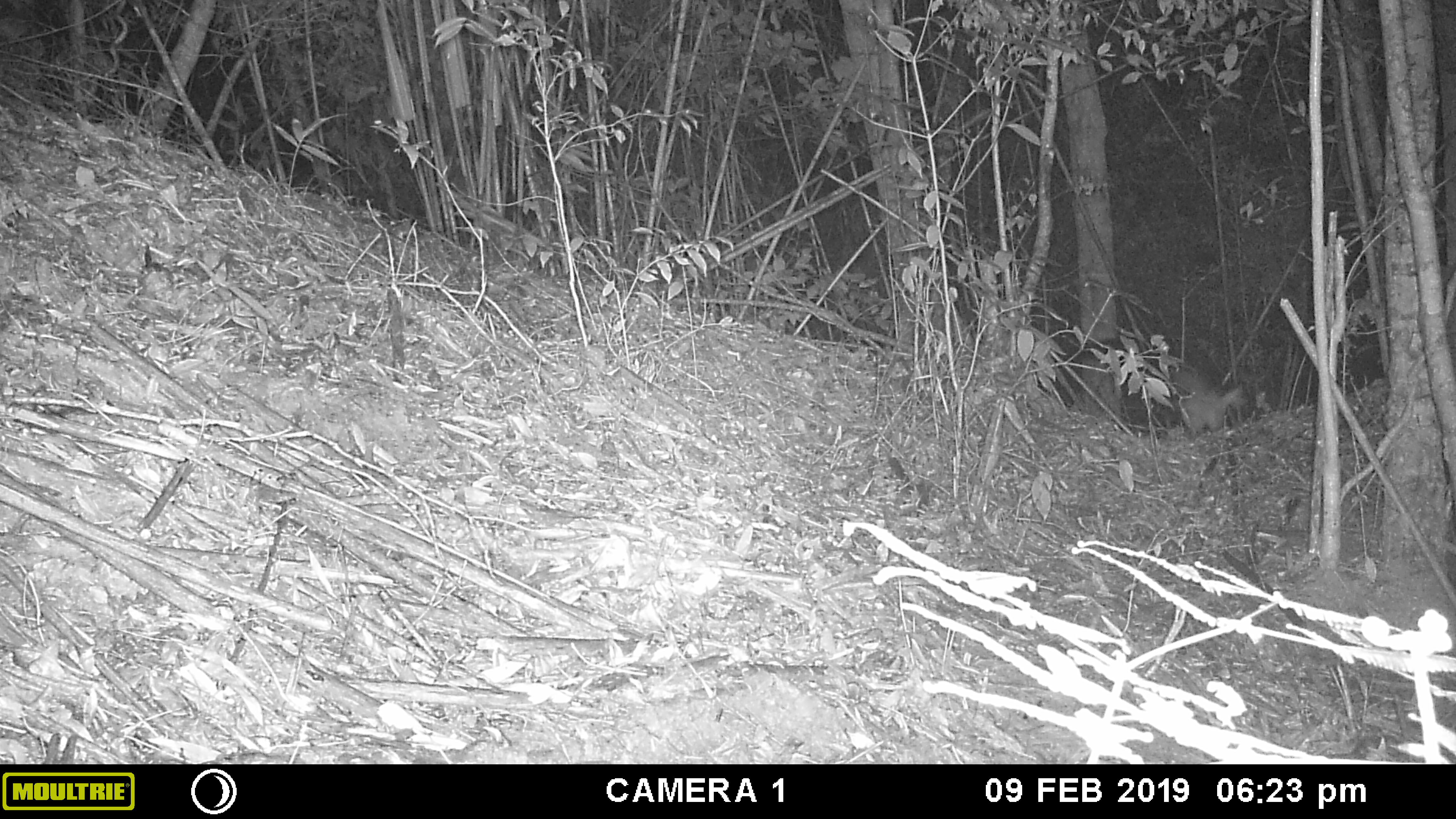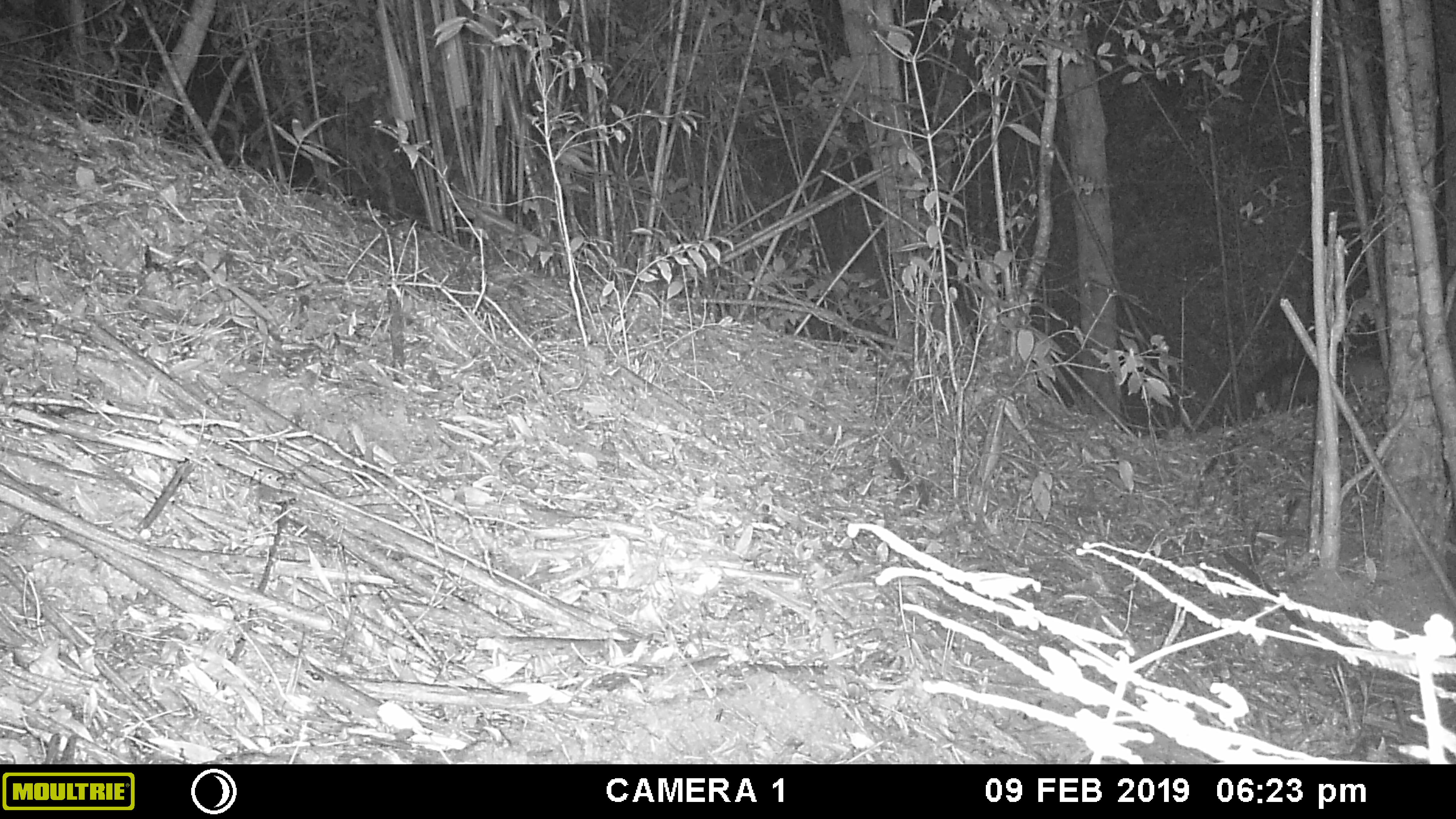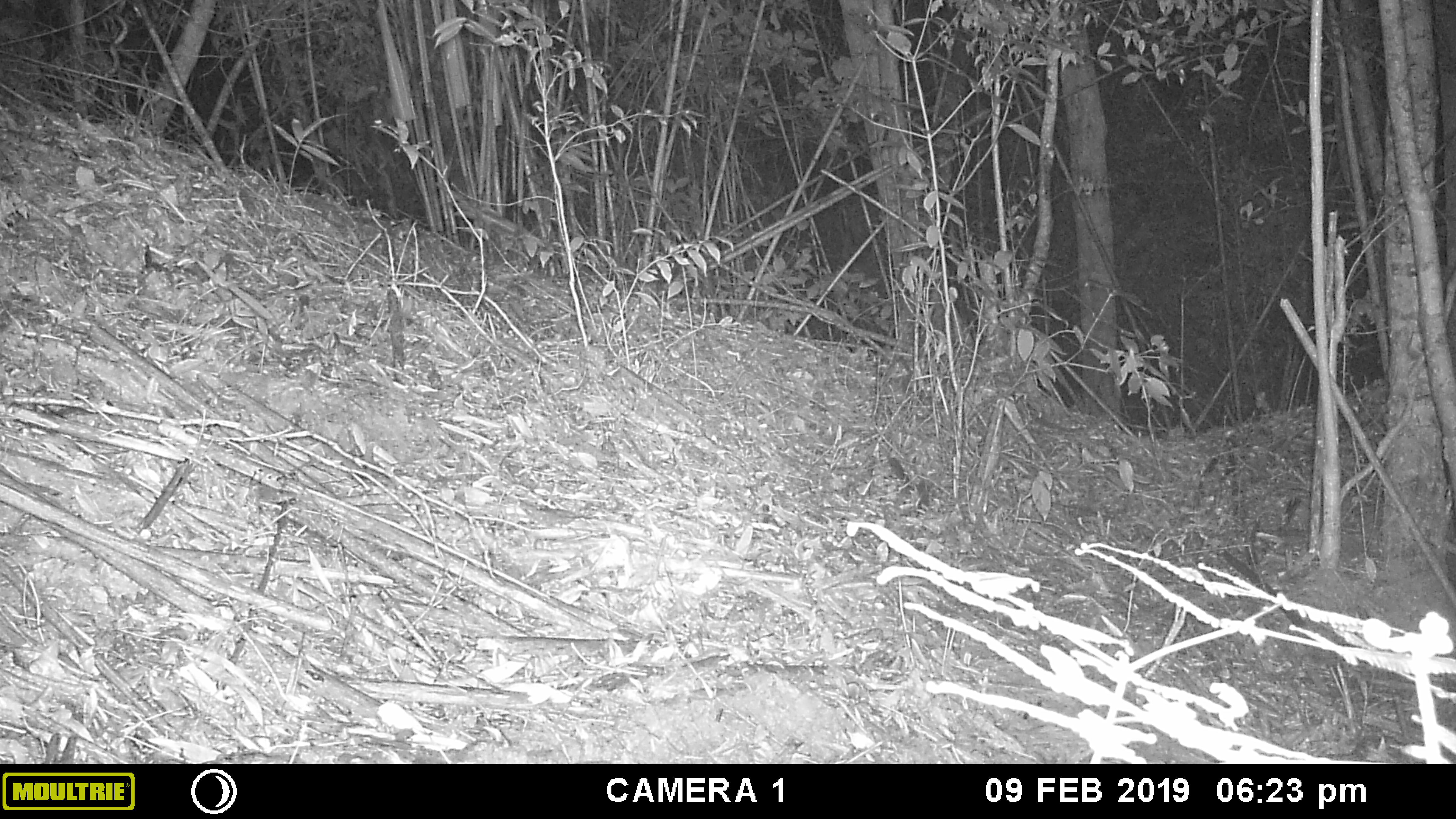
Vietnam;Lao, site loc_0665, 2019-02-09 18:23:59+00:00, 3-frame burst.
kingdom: Animalia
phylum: Chordata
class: Mammalia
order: Carnivora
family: Mustelidae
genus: Martes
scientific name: Martes flavigula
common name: yellow-throated marten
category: yellow throated marten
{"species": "yellow throated marten (yellow-throated marten) (Martes flavigula)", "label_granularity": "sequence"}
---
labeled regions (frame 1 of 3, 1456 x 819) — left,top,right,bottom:
yellow throated marten: 1068,335,1243,447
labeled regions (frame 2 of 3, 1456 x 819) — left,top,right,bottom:
yellow throated marten: 1251,349,1386,417